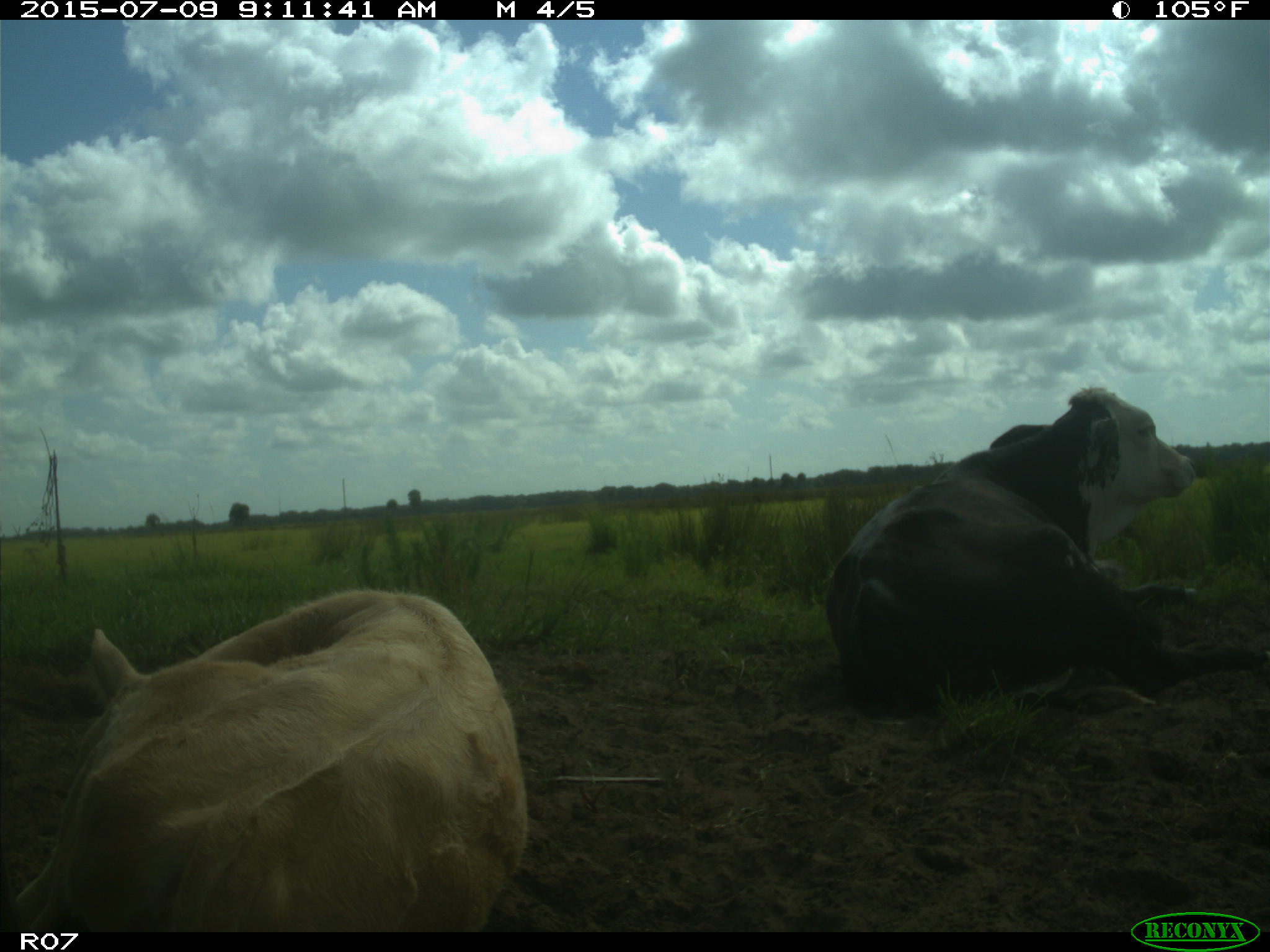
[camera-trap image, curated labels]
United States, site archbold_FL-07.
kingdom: Animalia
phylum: Chordata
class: Mammalia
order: Artiodactyla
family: Bovidae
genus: Bos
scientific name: Bos taurus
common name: domestic cow